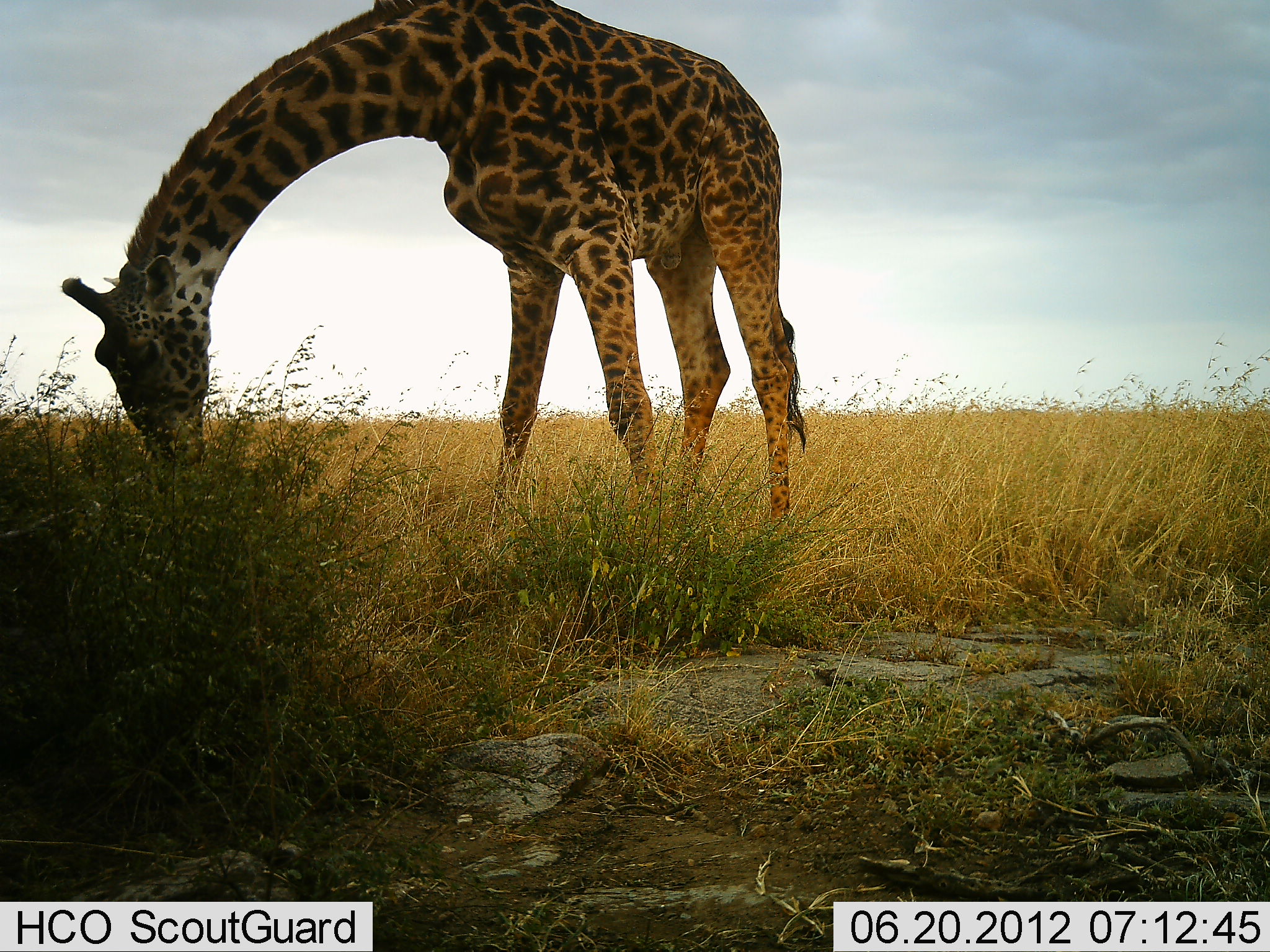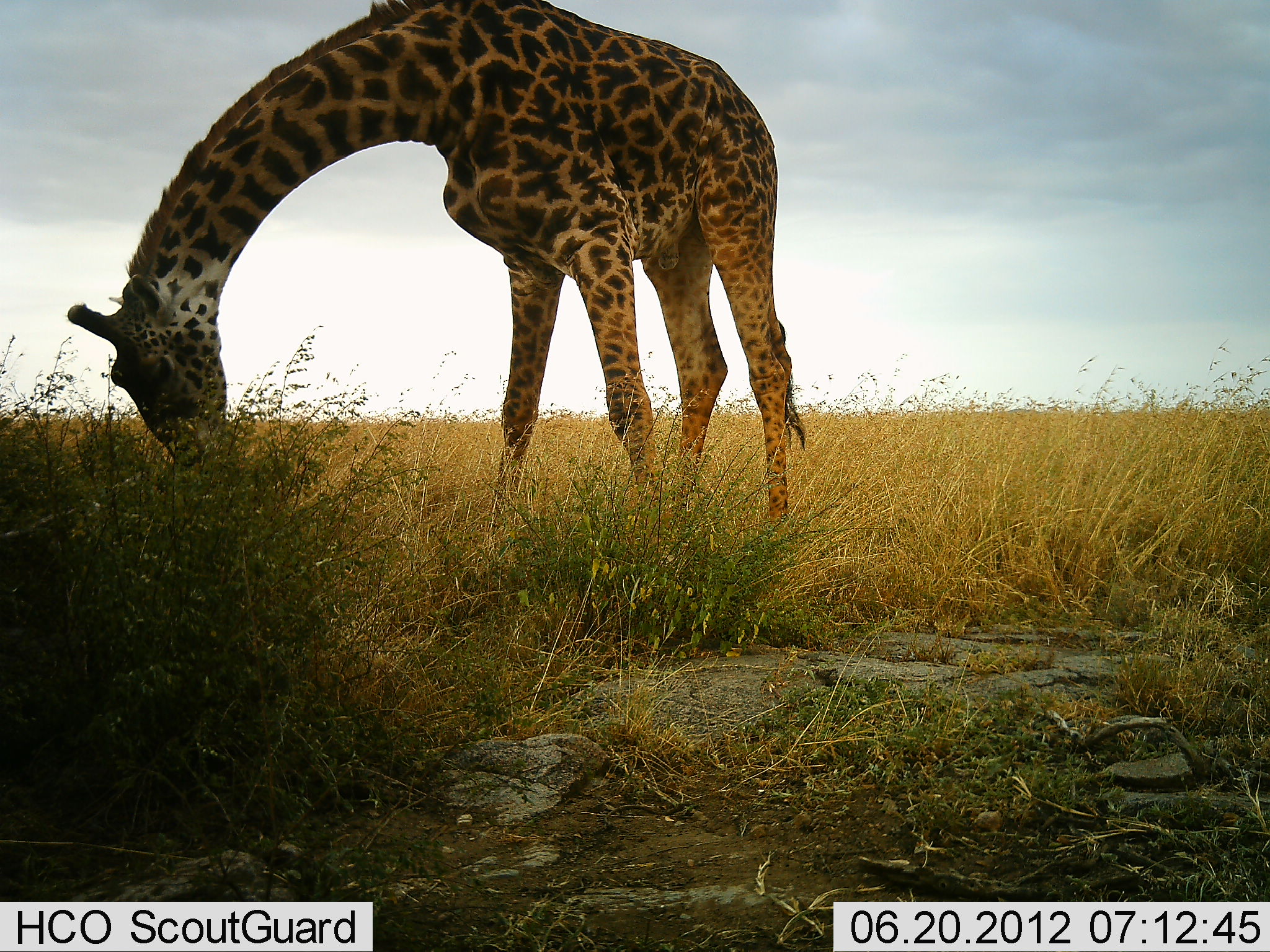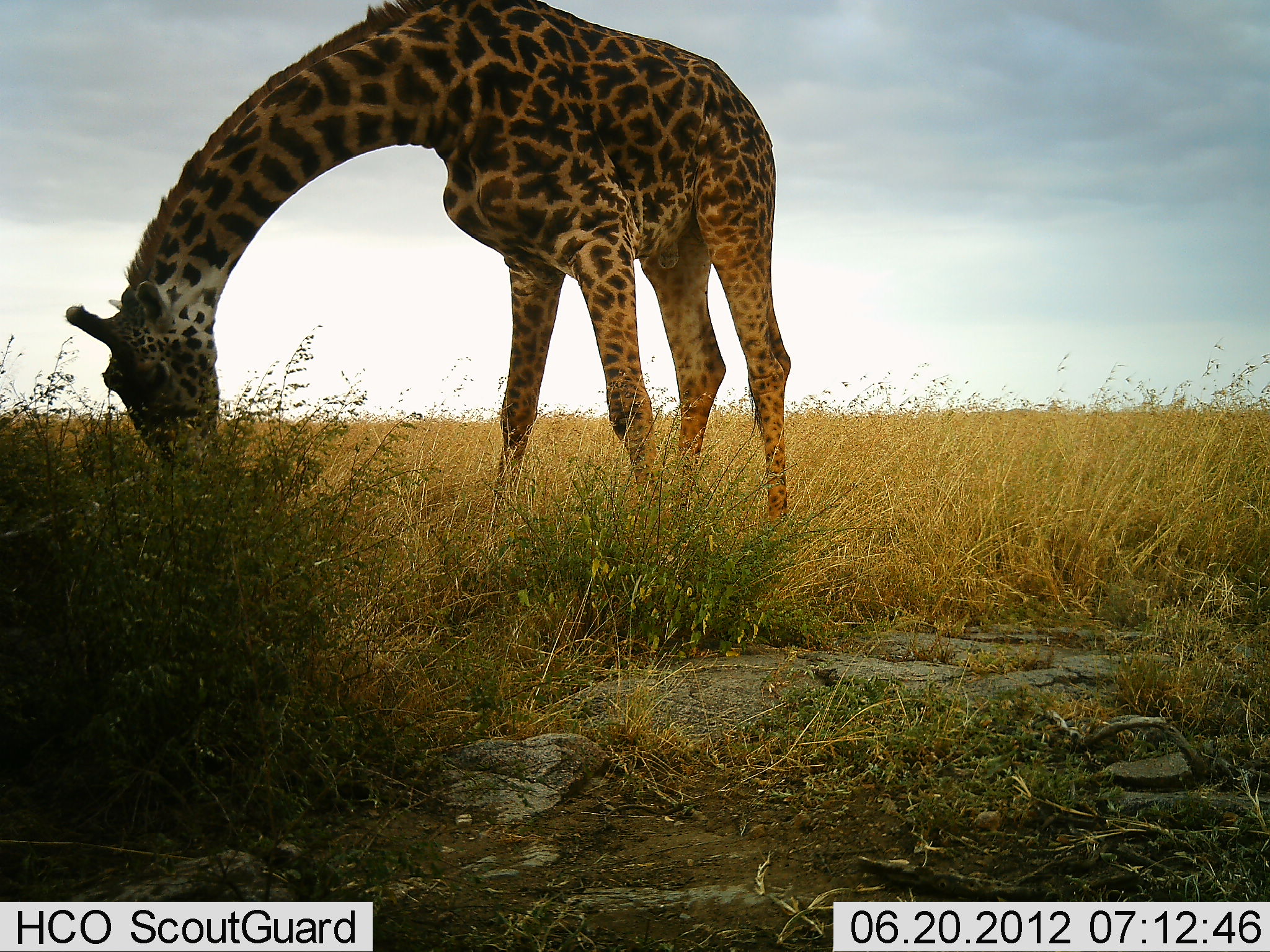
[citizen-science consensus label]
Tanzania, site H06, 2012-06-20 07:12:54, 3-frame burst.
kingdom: Animalia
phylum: Chordata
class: Mammalia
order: Artiodactyla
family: Giraffidae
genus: Giraffa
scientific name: Giraffa camelopardalis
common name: giraffe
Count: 1.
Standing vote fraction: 10%.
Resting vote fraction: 0%.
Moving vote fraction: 0%.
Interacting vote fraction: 0%.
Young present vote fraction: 0%.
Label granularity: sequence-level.